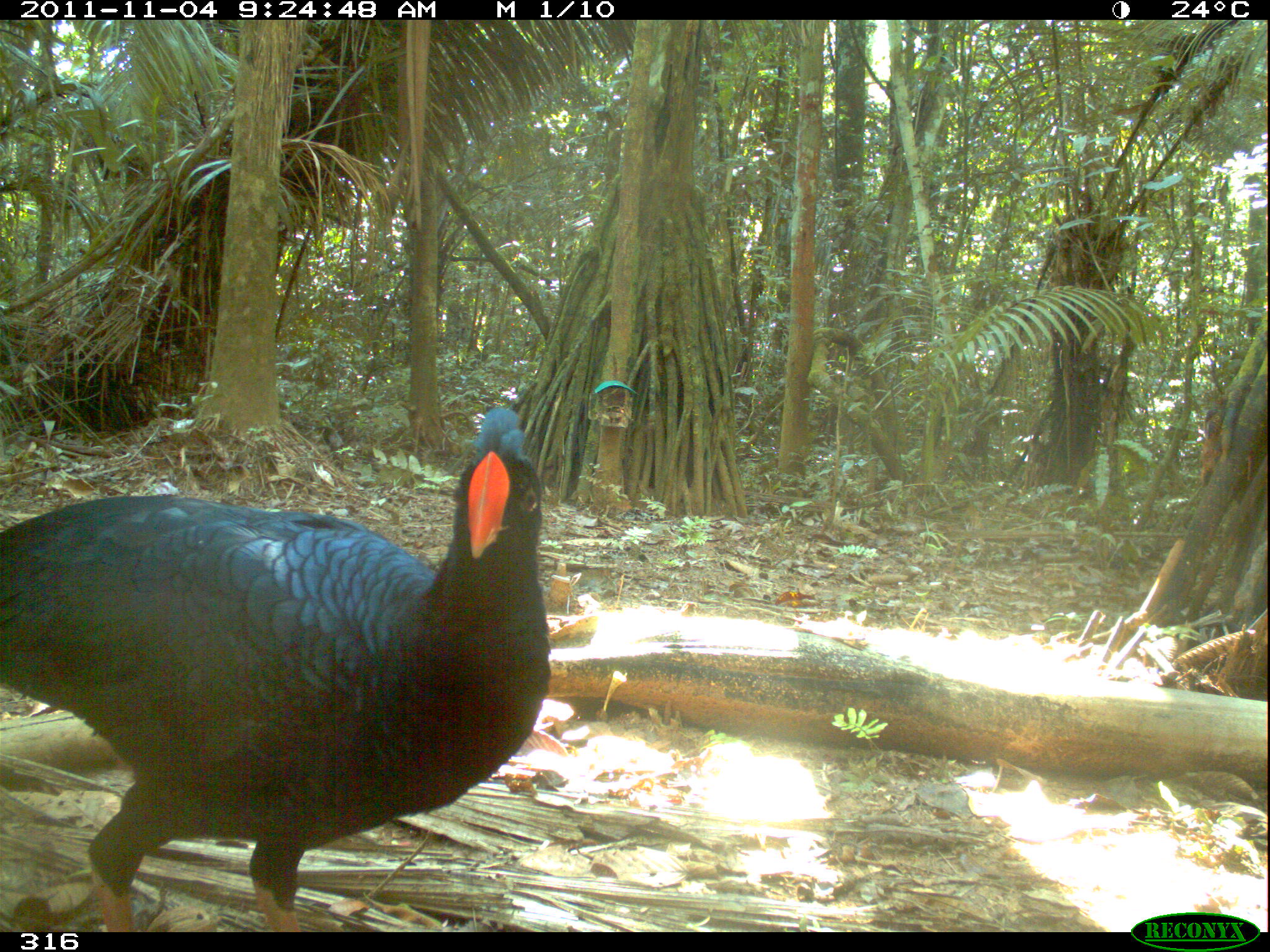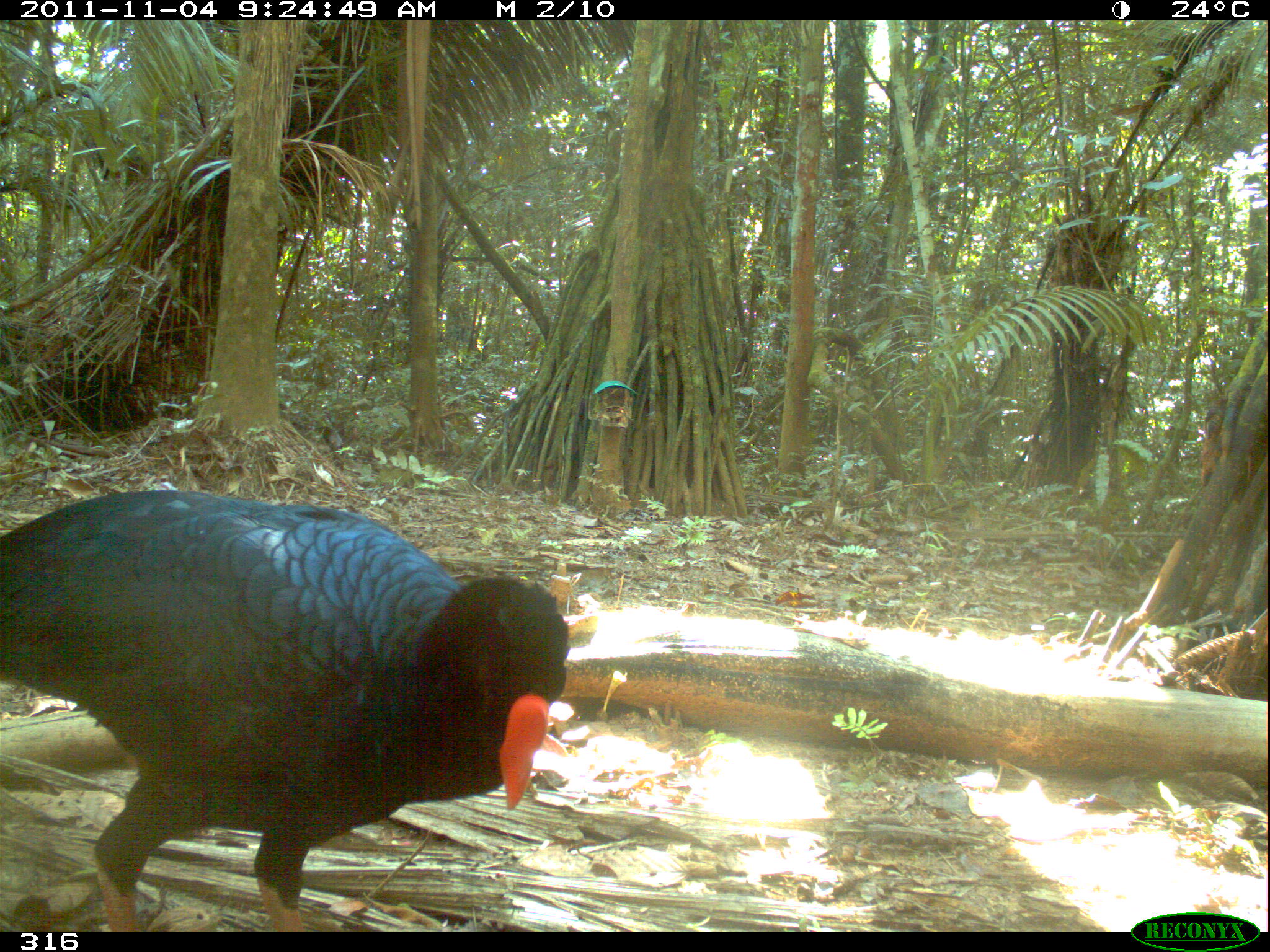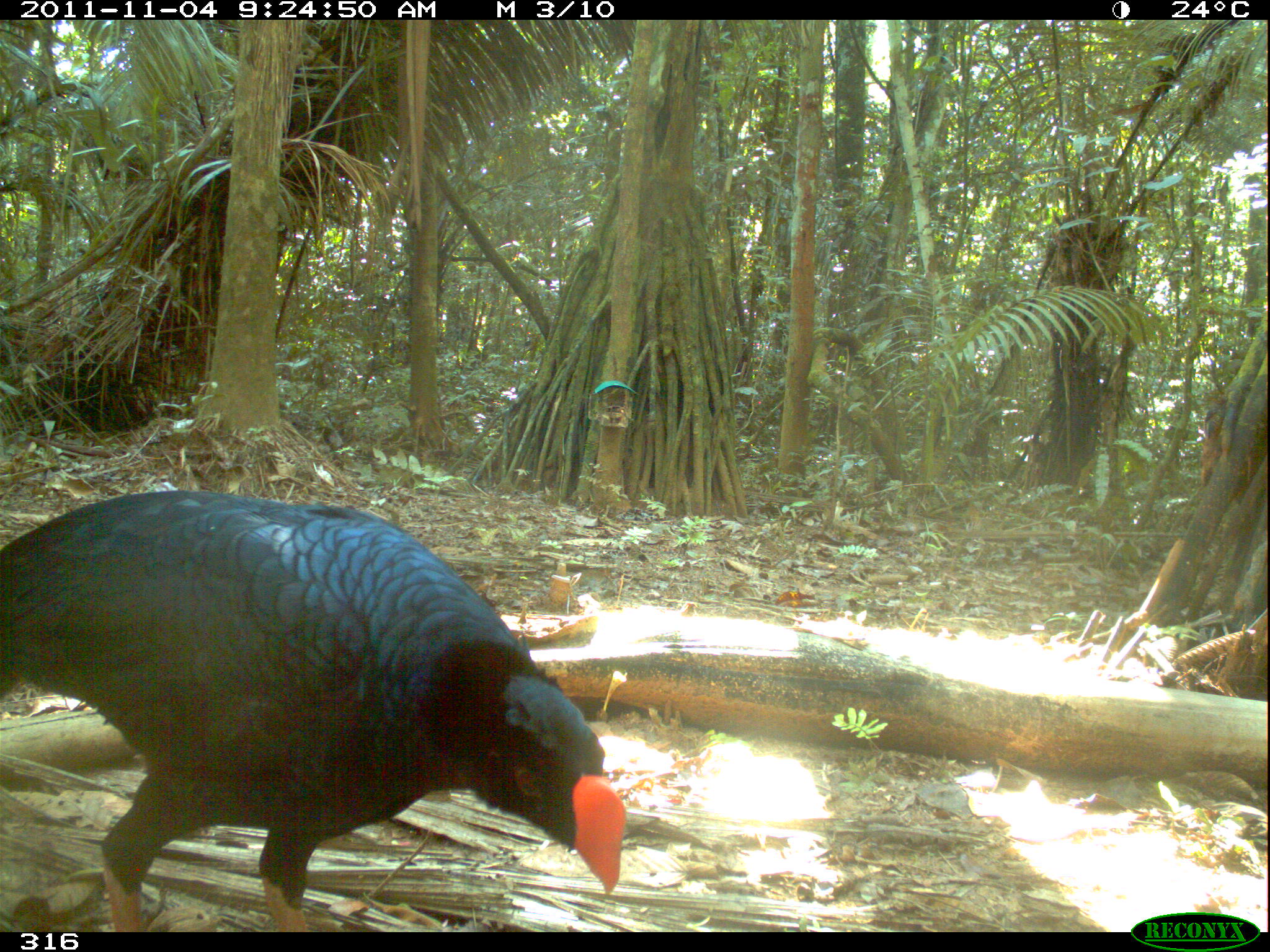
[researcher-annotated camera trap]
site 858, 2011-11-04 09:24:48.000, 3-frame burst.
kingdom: Animalia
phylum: Chordata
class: Aves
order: Galliformes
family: Cracidae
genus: Mitu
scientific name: Mitu tuberosum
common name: razor-billed curassow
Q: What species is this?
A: Mitu tuberosum (razor-billed curassow).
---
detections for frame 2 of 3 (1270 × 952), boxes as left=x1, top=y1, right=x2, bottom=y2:
mitu tuberosum: left=0, top=487, right=569, bottom=932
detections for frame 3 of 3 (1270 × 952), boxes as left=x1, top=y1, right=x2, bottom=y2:
mitu tuberosum: left=0, top=486, right=627, bottom=930